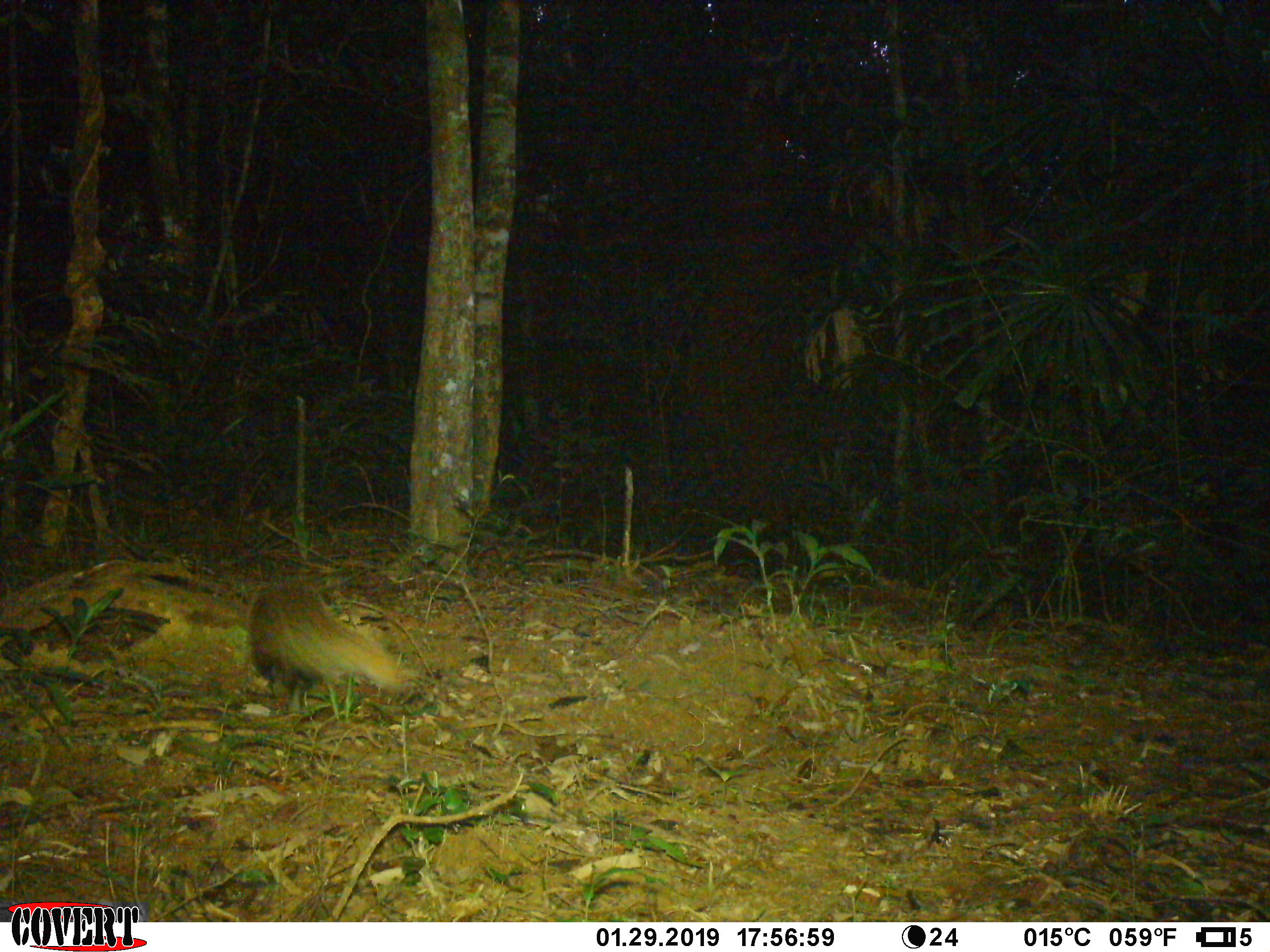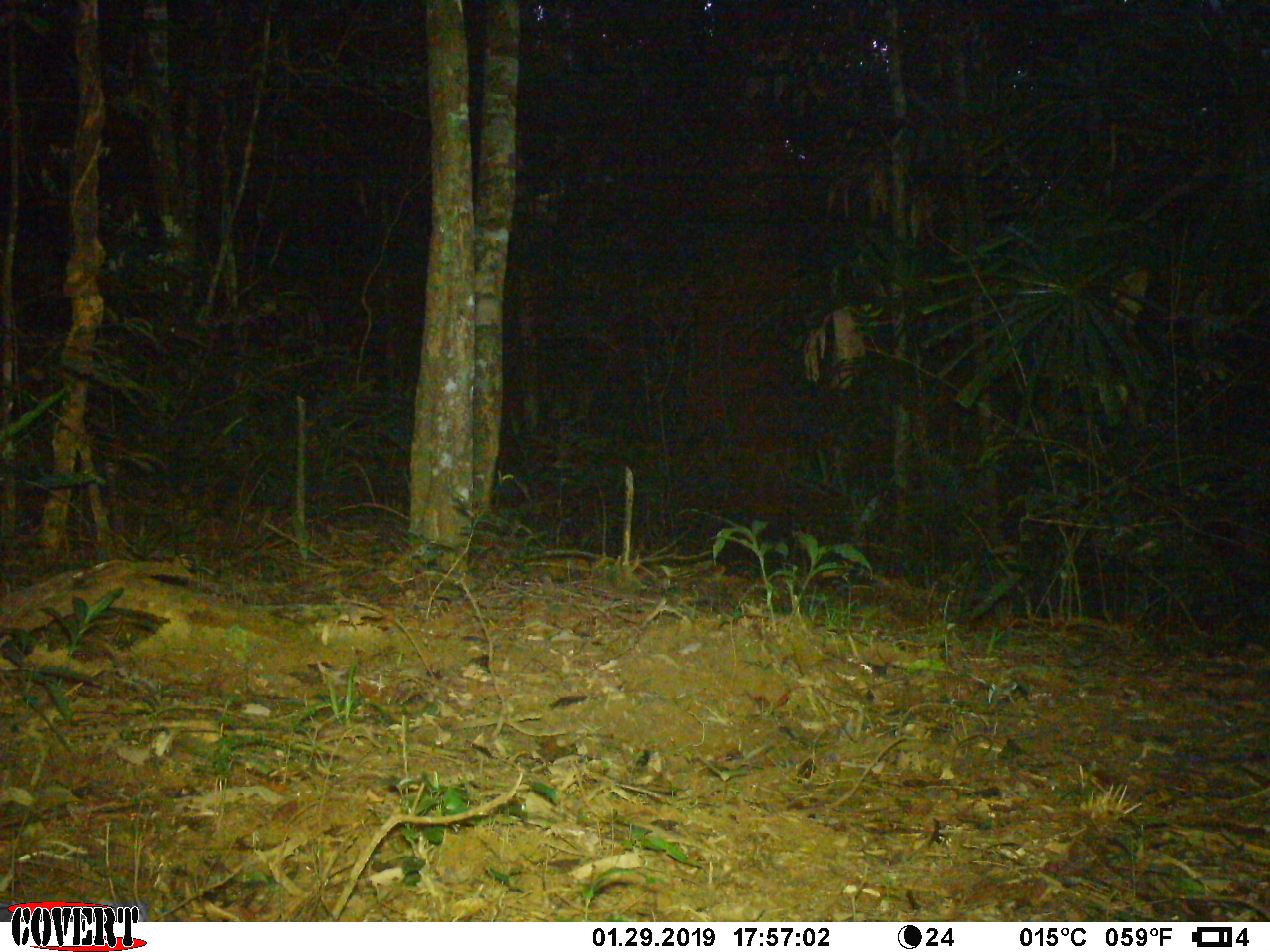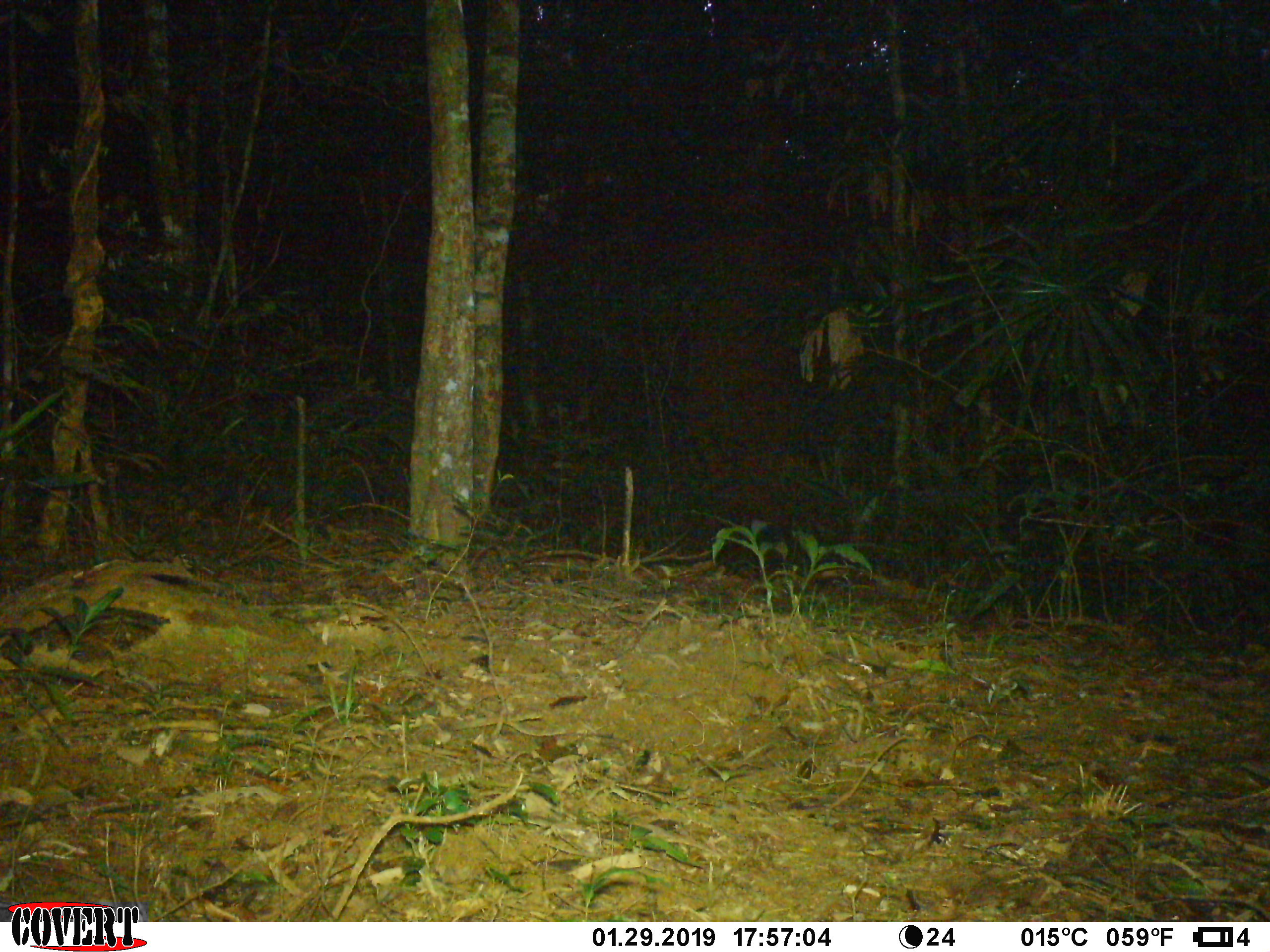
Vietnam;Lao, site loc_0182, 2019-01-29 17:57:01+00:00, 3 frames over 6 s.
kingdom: Animalia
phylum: Chordata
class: Mammalia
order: Carnivora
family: Herpestidae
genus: Urva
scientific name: Urva urva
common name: crab-eating mongoose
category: crab eating mongoose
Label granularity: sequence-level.